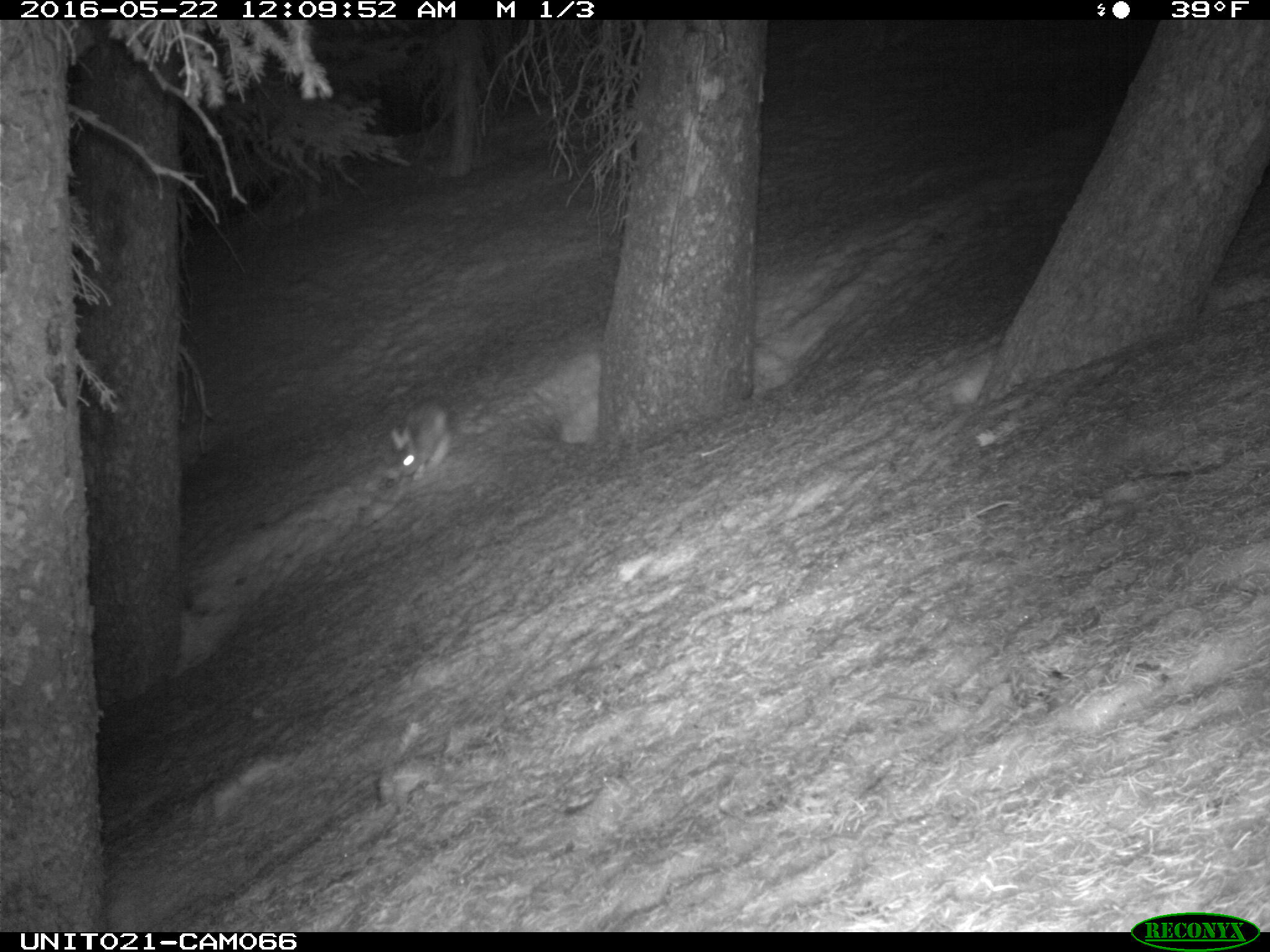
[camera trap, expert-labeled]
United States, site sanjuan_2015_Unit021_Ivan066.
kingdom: Animalia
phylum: Chordata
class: Mammalia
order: Lagomorpha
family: Leporidae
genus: Lepus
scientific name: Lepus americanus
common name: snowshoe hare